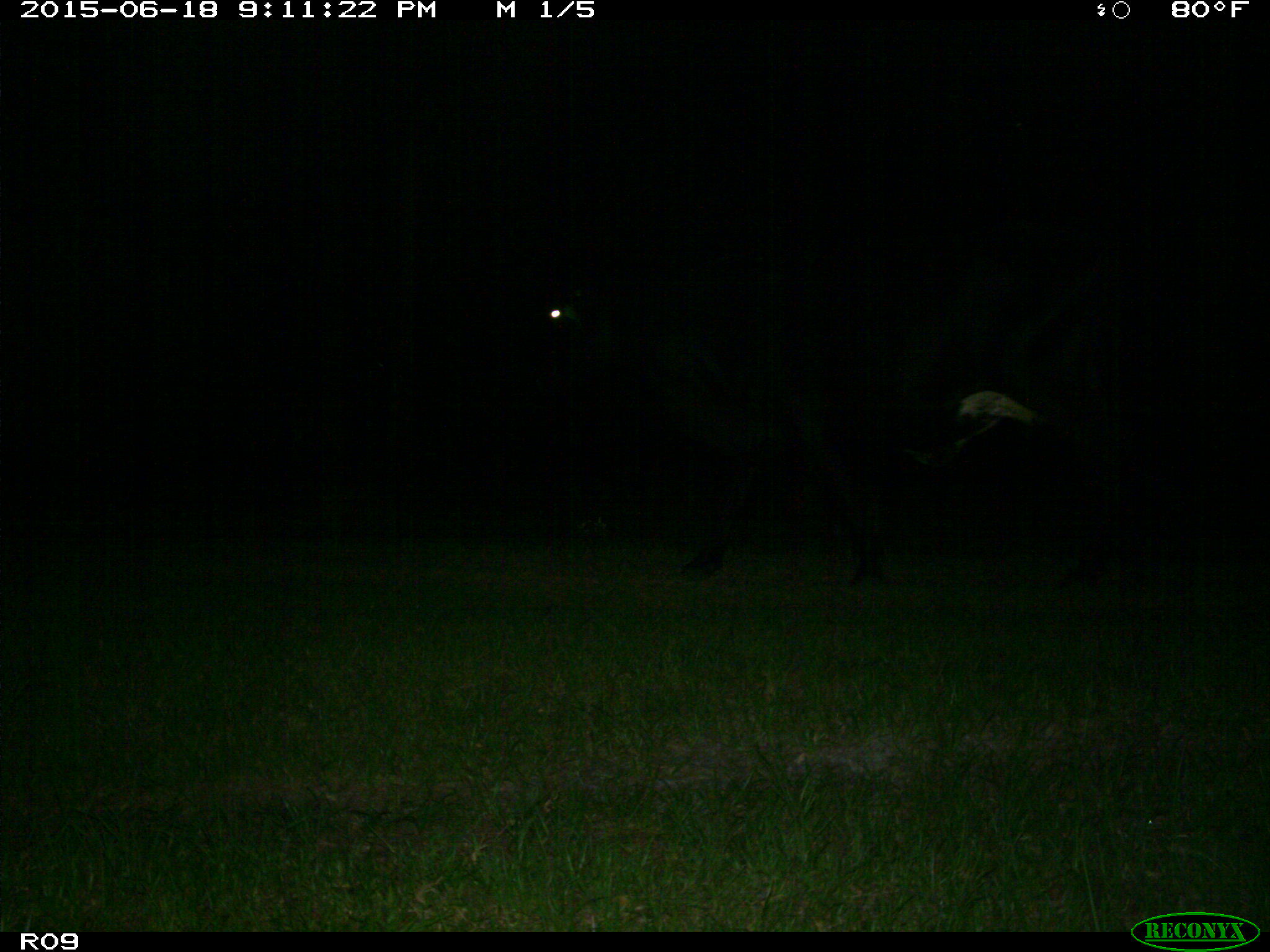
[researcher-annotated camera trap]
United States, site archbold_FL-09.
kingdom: Animalia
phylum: Chordata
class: Mammalia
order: Artiodactyla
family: Bovidae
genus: Bos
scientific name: Bos taurus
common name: domestic cow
Bos taurus (domestic cow).